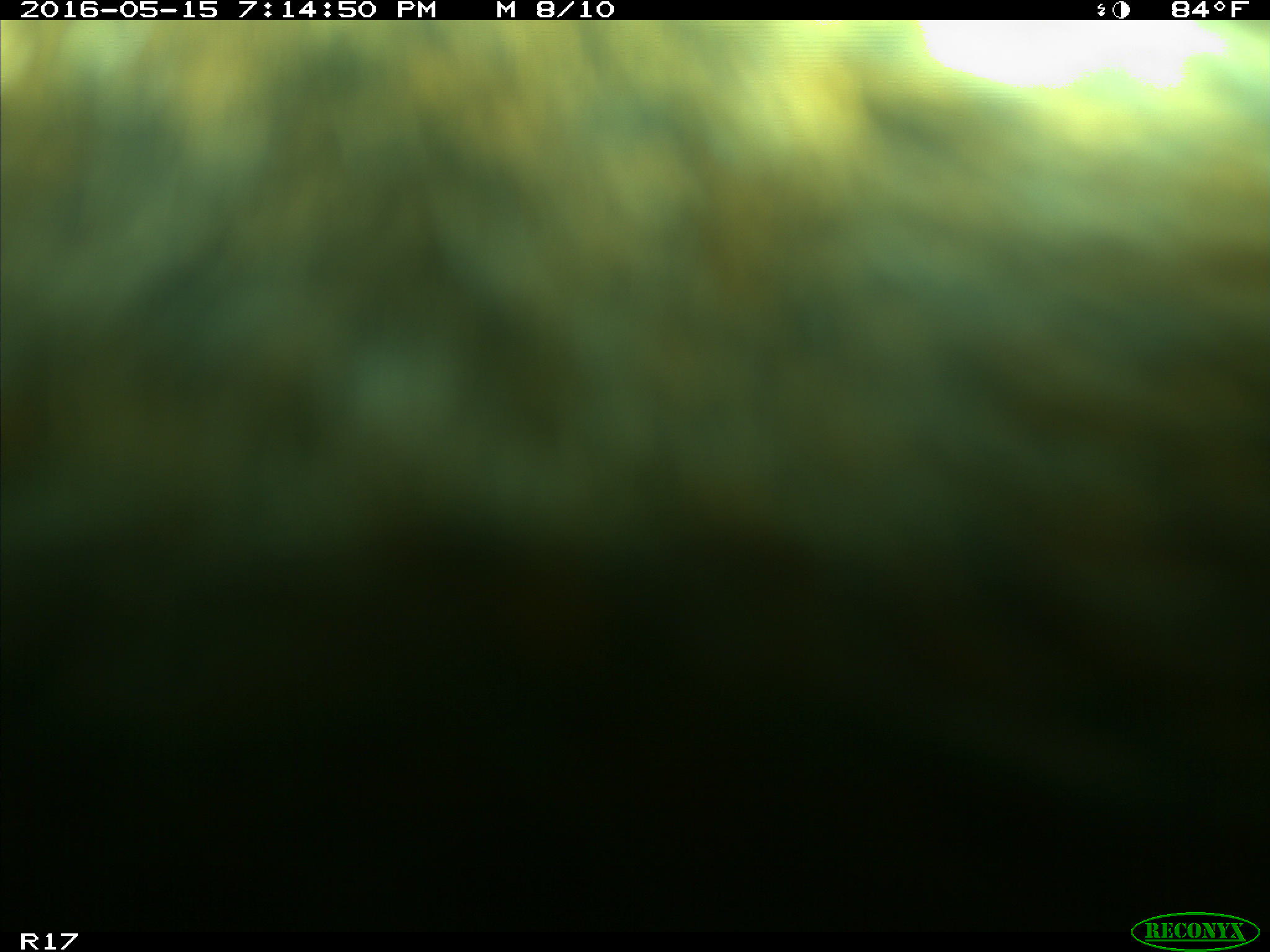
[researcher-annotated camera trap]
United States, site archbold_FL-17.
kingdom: Animalia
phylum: Chordata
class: Mammalia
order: Artiodactyla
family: Bovidae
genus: Bos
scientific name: Bos taurus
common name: domestic cow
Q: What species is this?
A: Bos taurus (domestic cow).